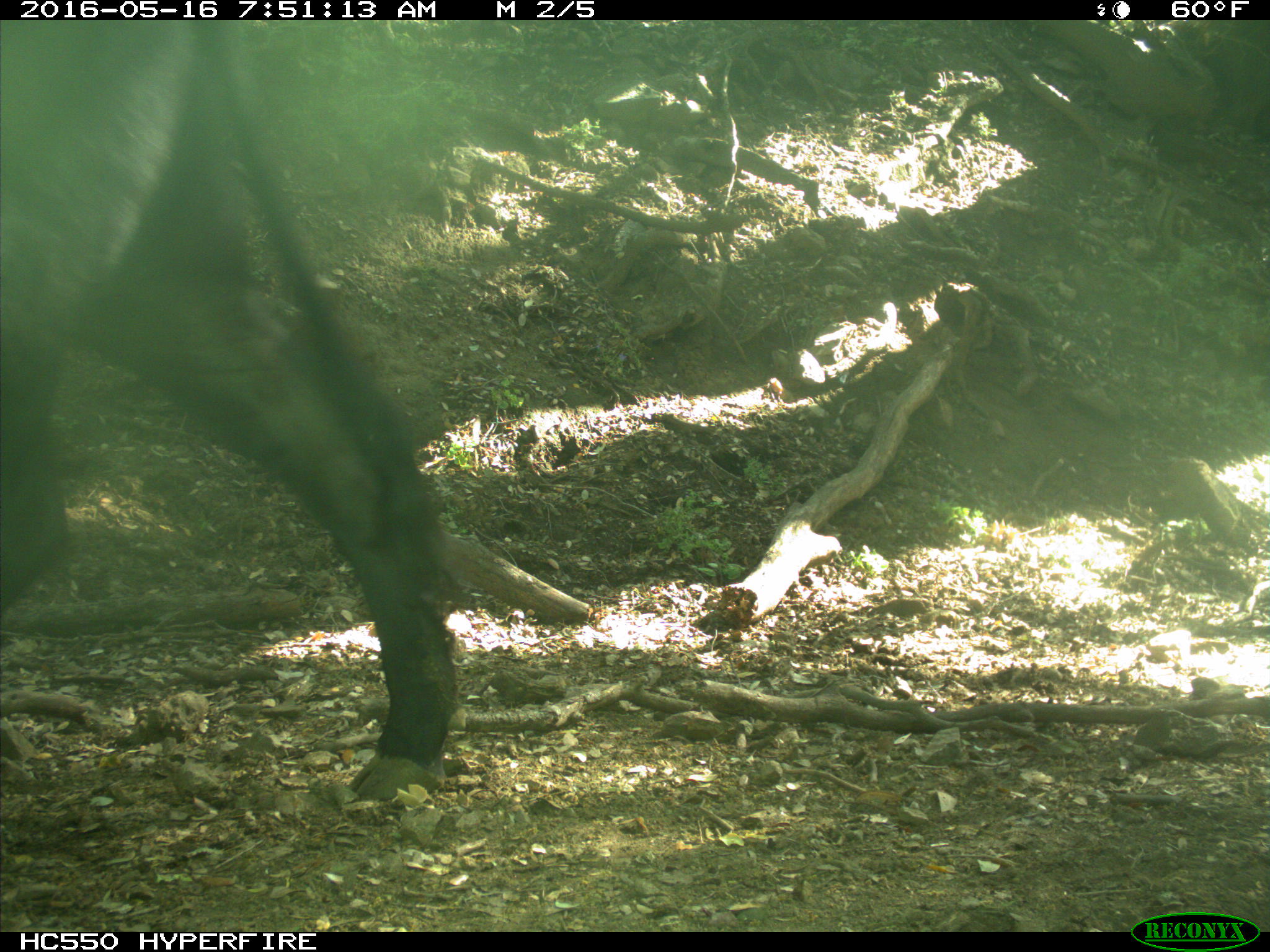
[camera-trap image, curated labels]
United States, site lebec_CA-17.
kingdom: Animalia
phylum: Chordata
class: Mammalia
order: Artiodactyla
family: Bovidae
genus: Bos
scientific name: Bos taurus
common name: domestic cow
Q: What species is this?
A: Bos taurus (domestic cow).